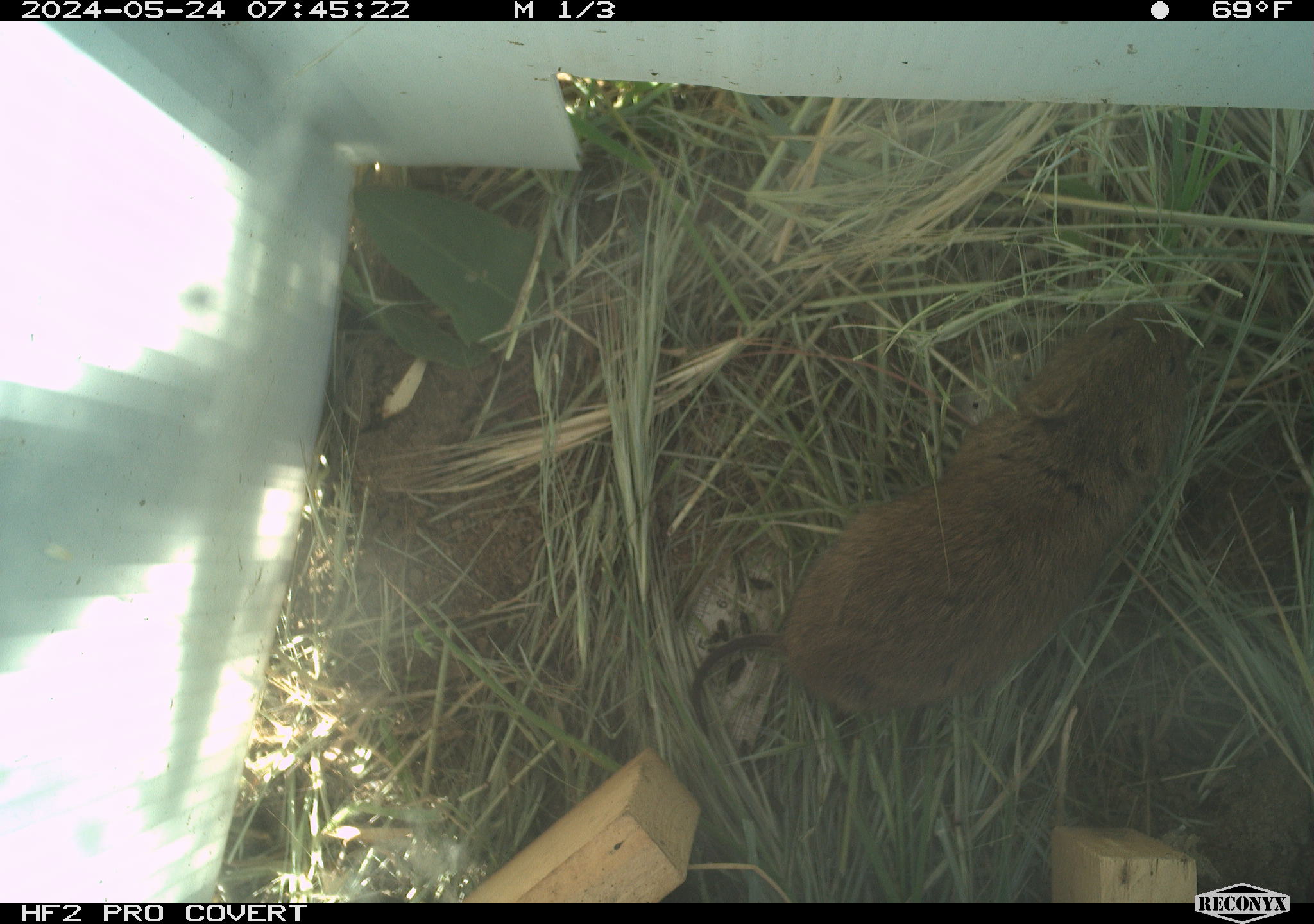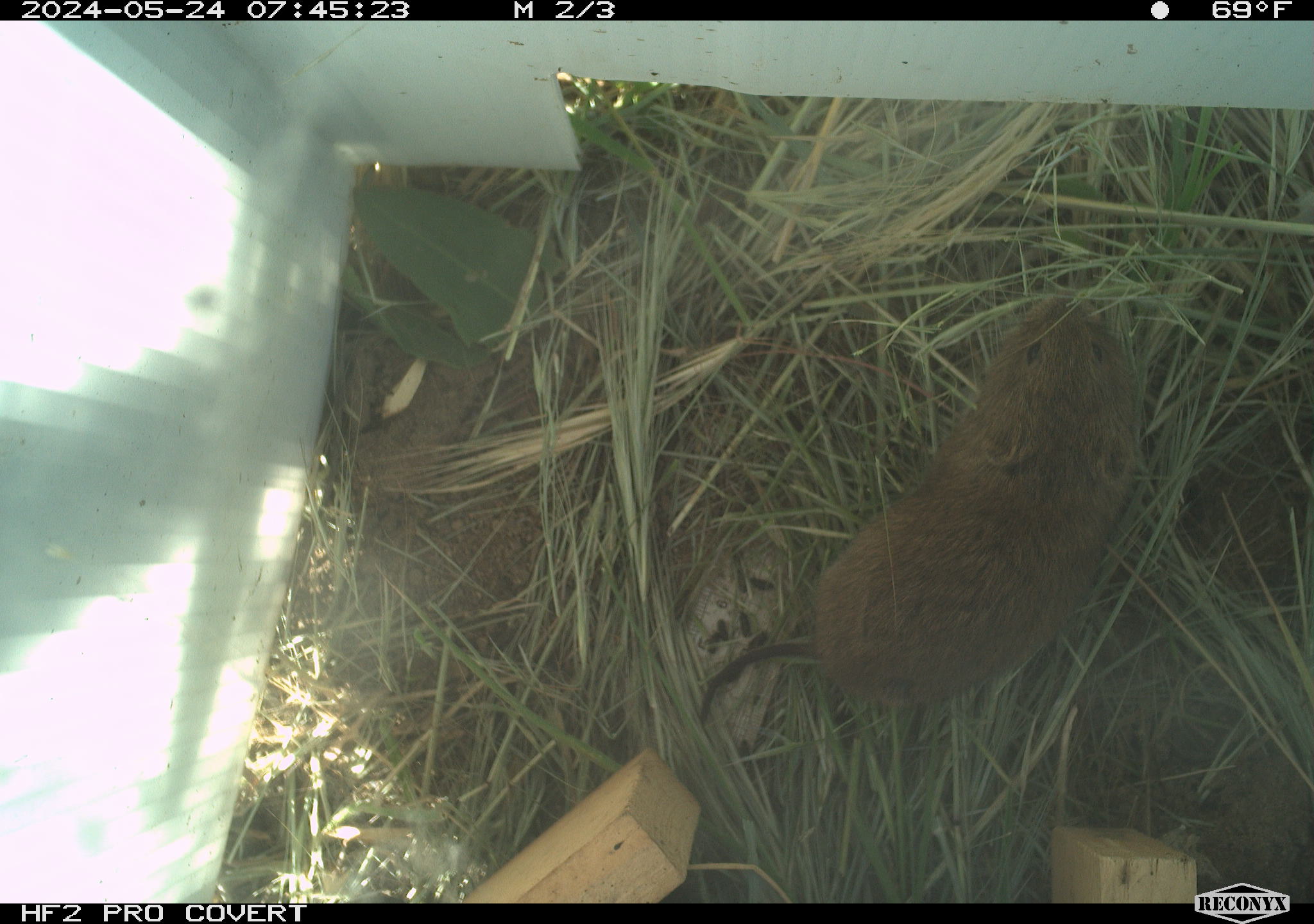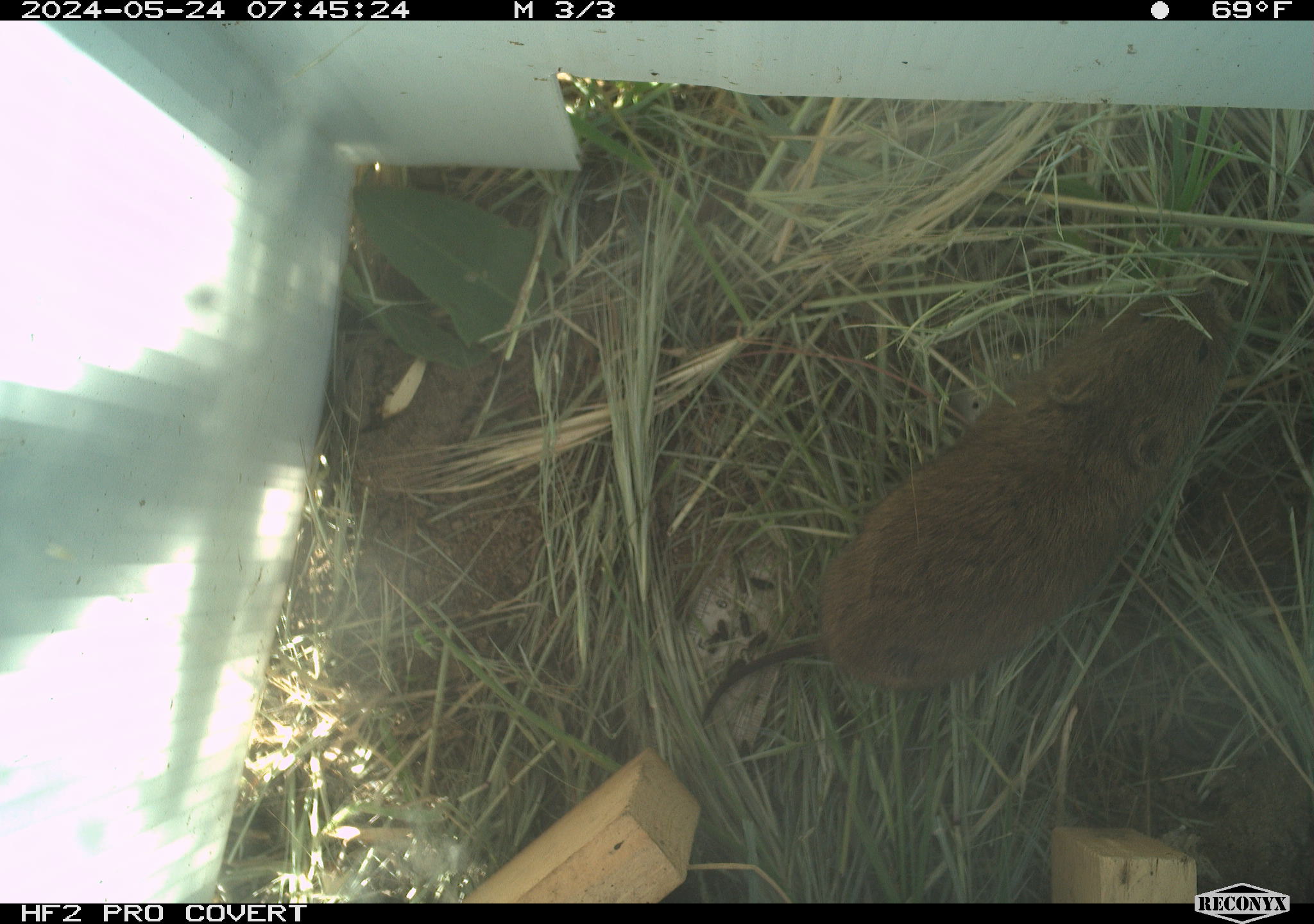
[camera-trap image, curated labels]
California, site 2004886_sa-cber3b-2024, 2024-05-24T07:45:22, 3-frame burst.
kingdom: Animalia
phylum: Chordata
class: Mammalia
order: Rodentia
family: Cricetidae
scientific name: Arvicolinae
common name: voles, lemmings, and muskrats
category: arvicolinae subfamily